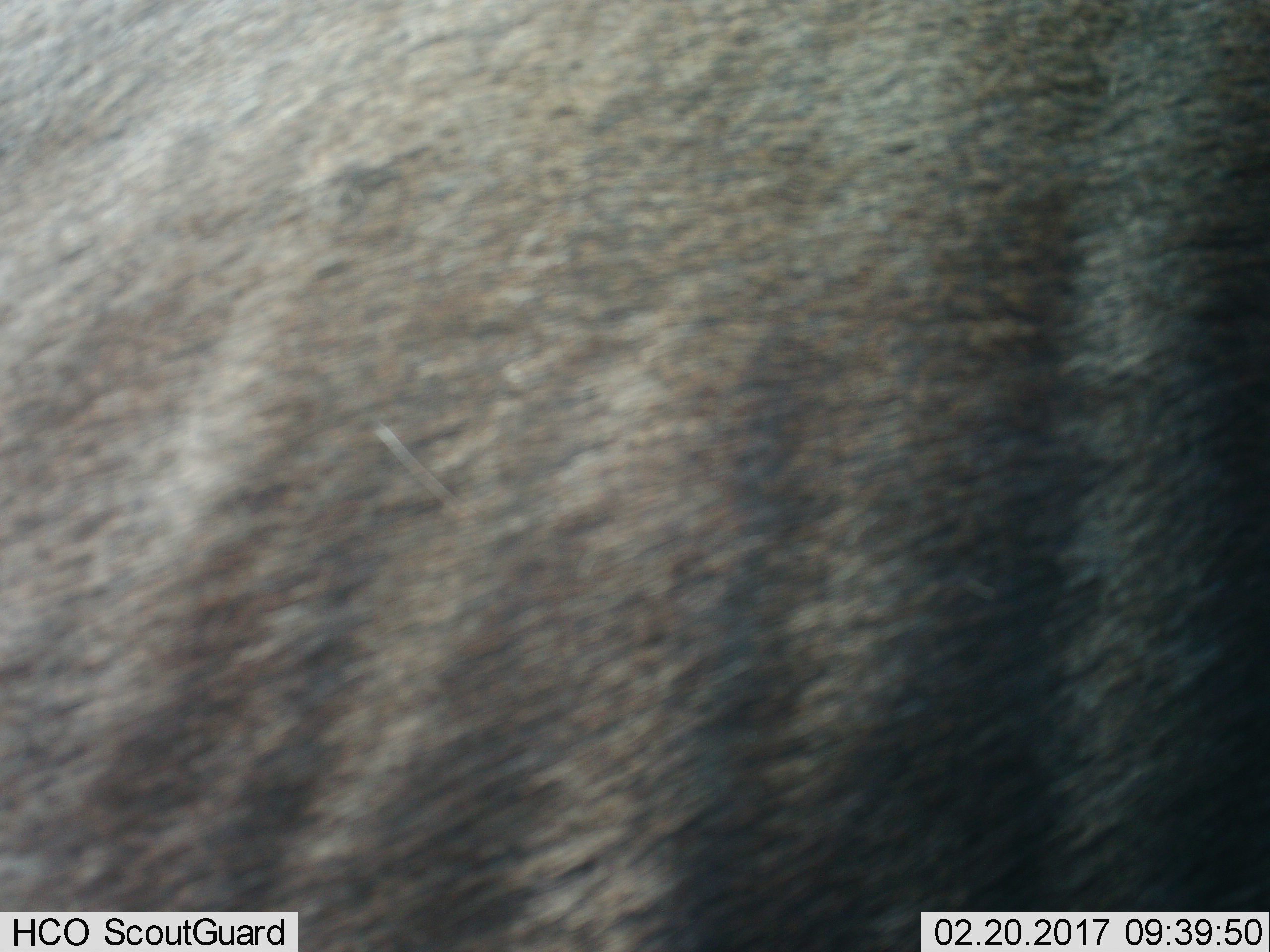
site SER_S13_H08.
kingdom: Animalia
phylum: Chordata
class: Mammalia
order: Artiodactyla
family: Bovidae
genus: Connochaetes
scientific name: Connochaetes taurinus taurinus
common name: blue wildebeest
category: wildebeestblue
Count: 1.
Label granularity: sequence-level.